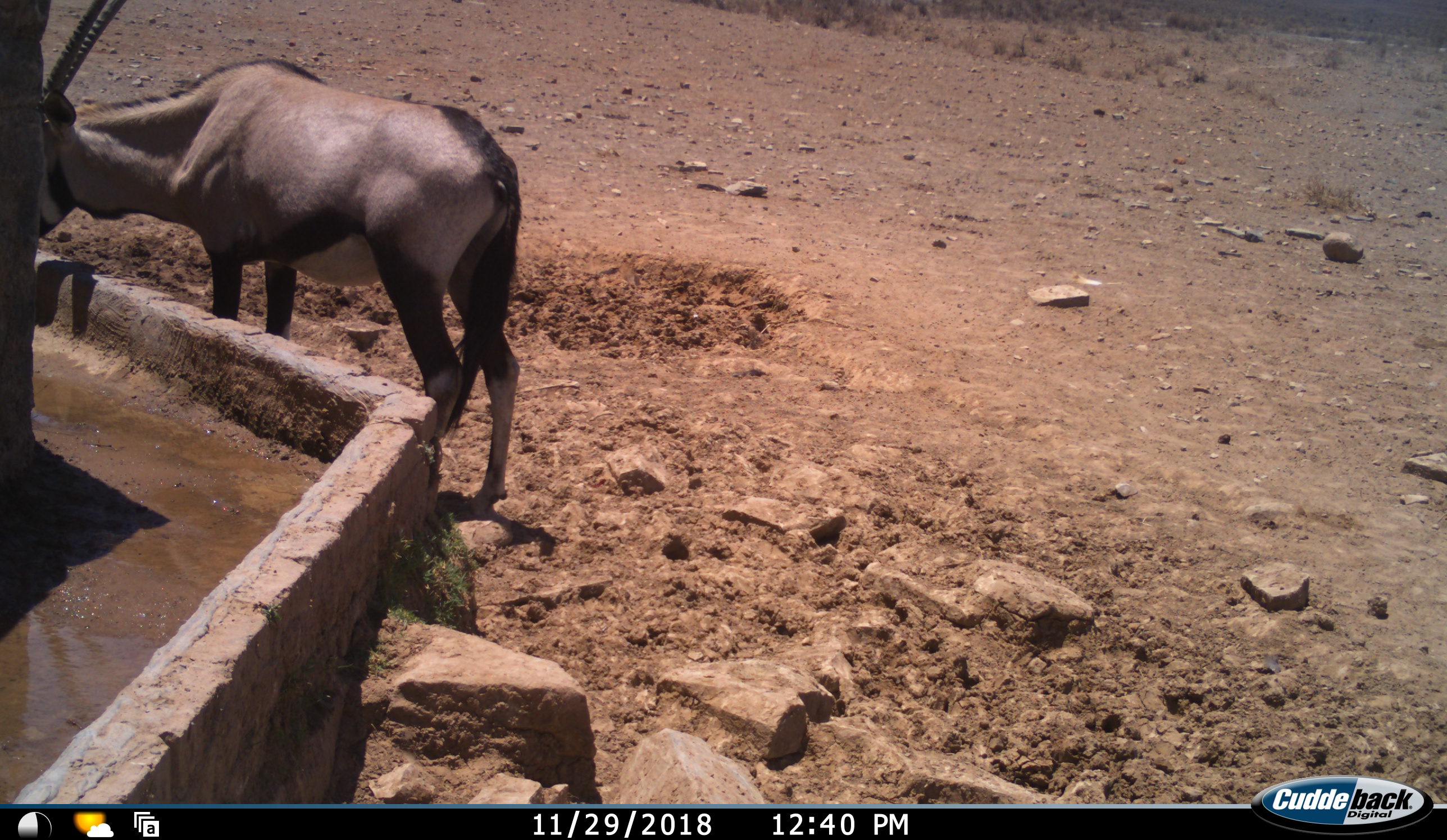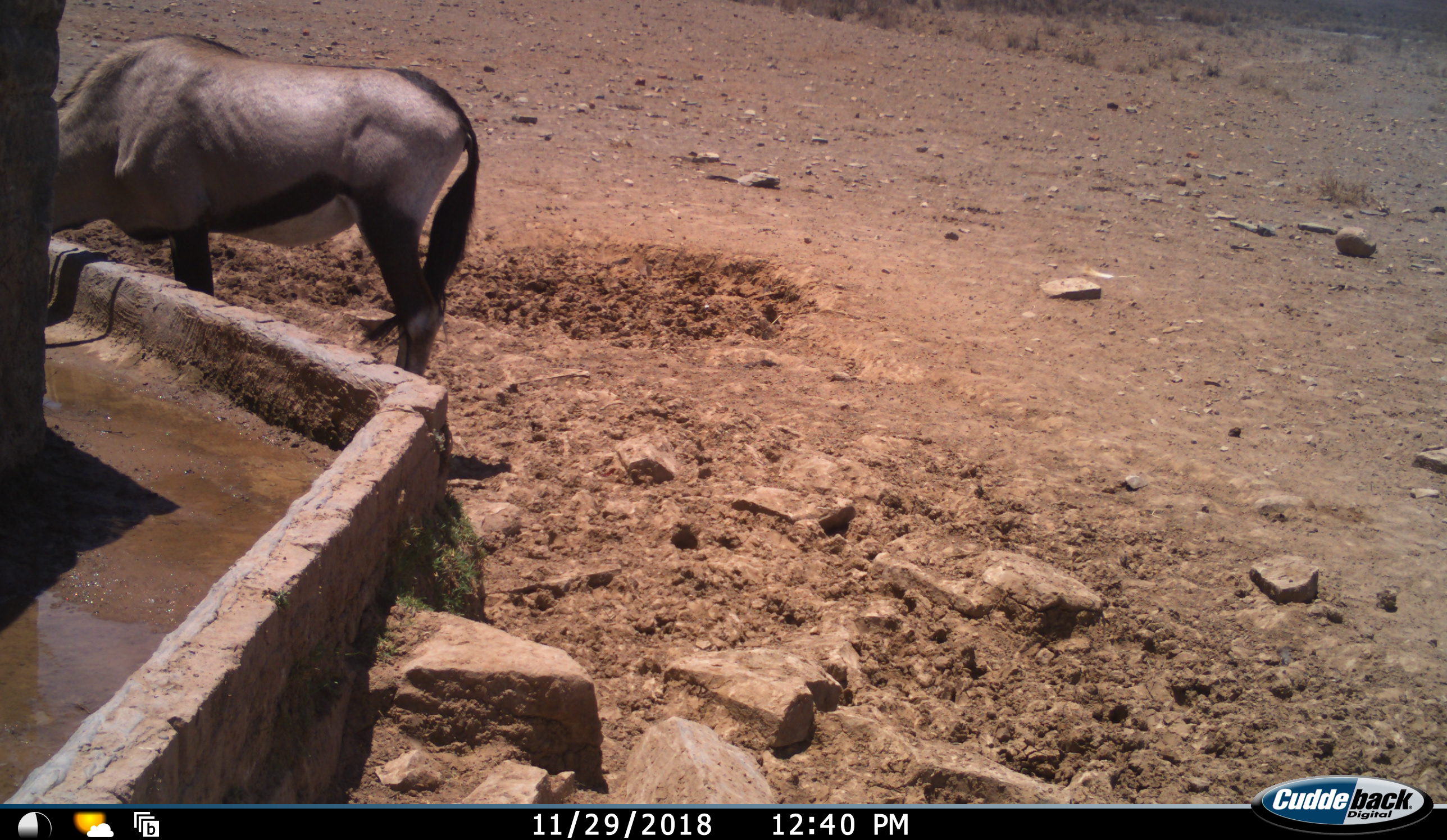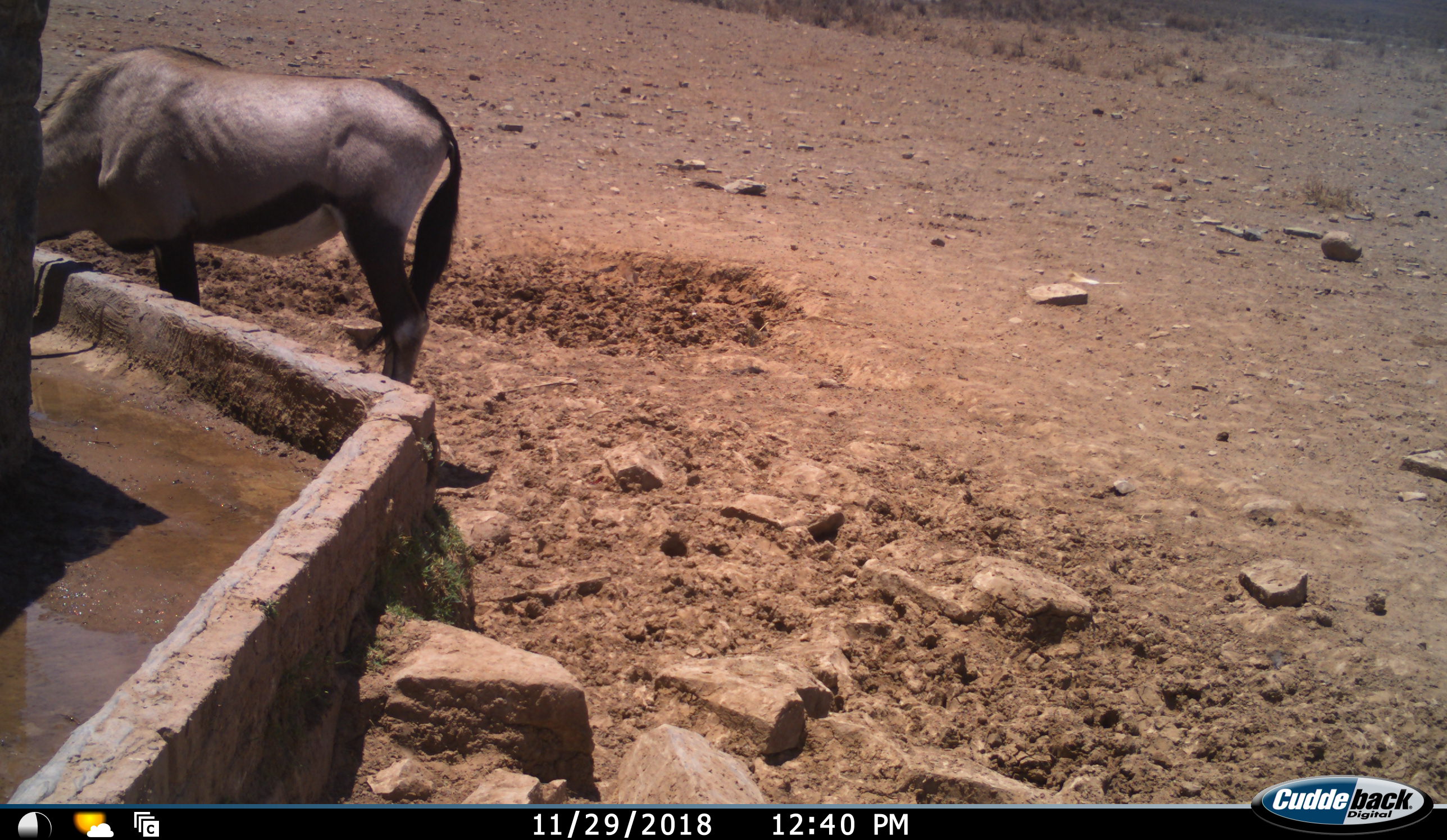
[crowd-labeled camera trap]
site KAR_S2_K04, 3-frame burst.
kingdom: Animalia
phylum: Chordata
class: Mammalia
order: Artiodactyla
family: Bovidae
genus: Oryx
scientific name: Oryx gazella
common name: gemsbok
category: oryx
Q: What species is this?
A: Oryx (gemsbok) (Oryx gazella).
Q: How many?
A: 1.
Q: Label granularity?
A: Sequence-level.